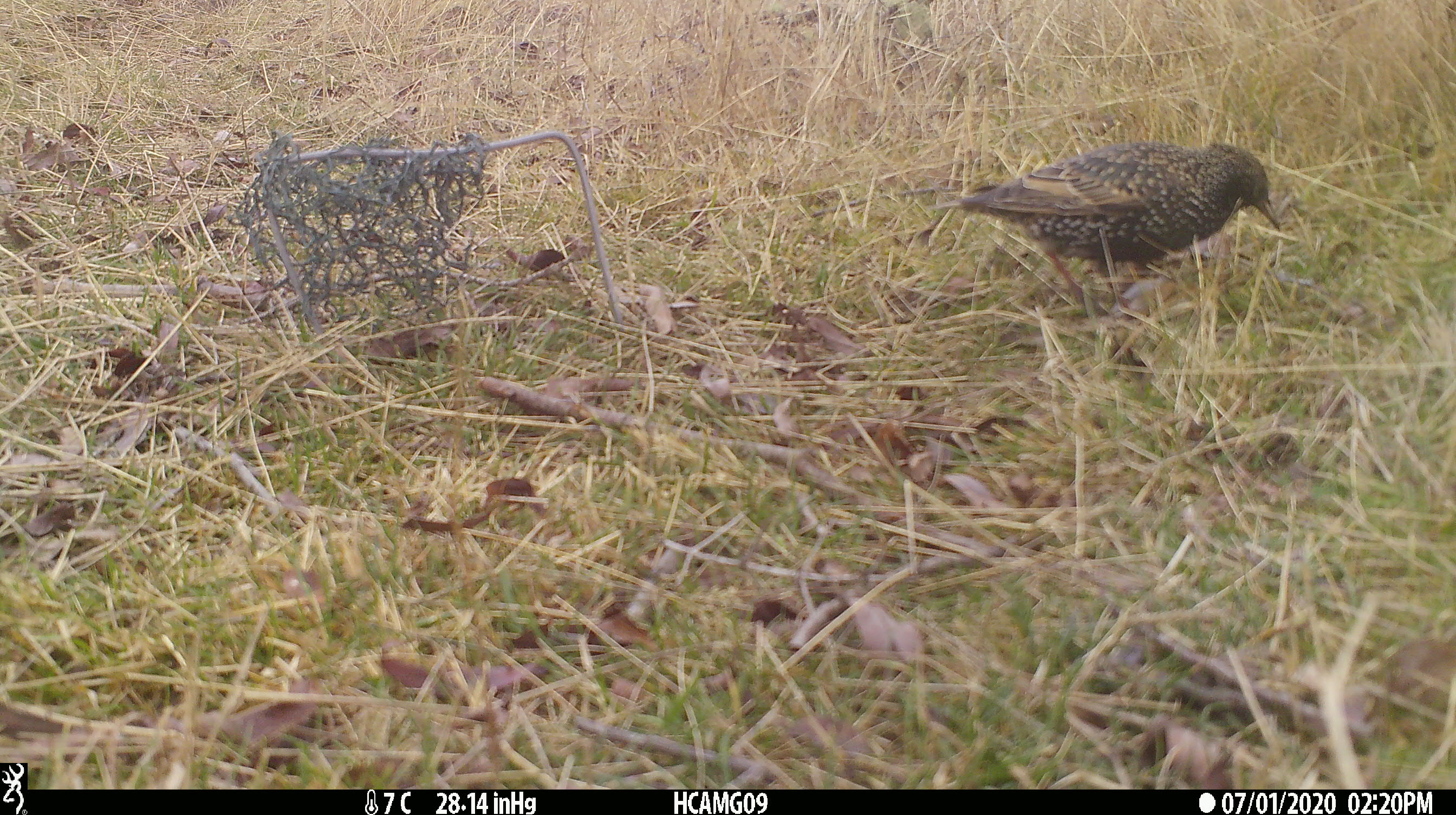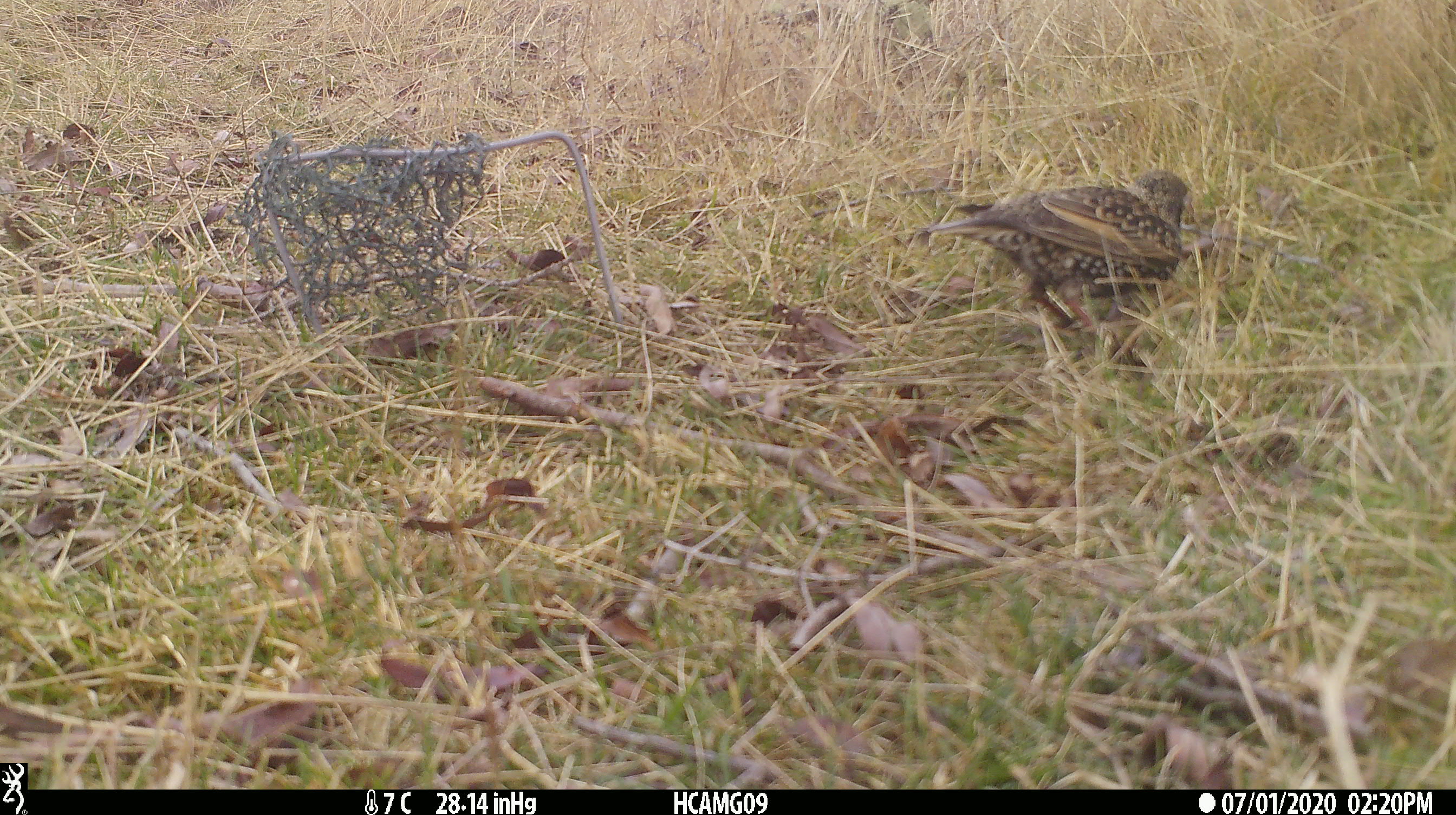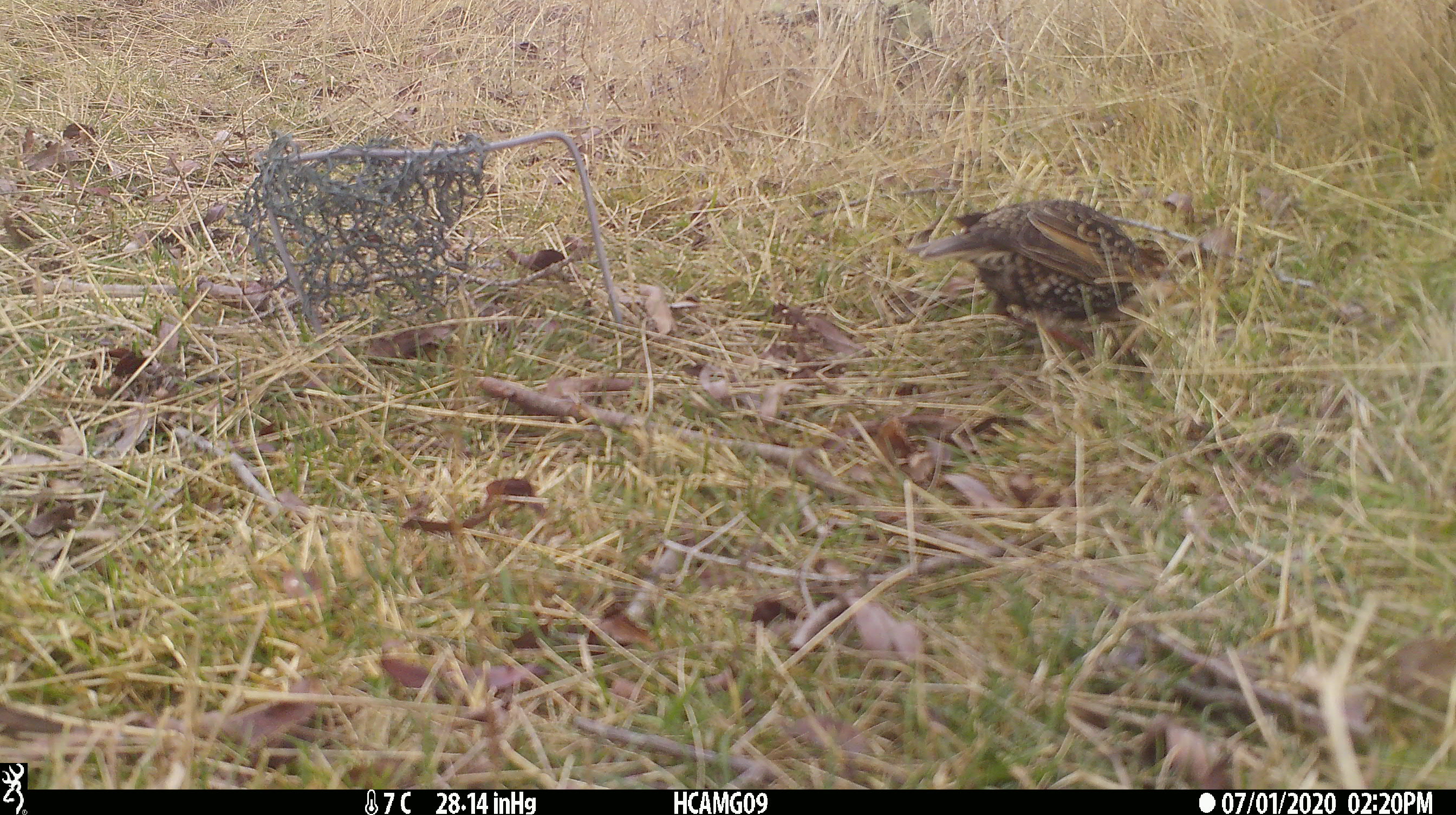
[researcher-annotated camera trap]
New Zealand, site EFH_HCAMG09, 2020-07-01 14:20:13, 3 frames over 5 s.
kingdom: Animalia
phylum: Chordata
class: Aves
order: Passeriformes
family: Sturnidae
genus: Sturnus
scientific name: Sturnus vulgaris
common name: european starling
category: starling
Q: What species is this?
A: Starling (european starling) (Sturnus vulgaris).